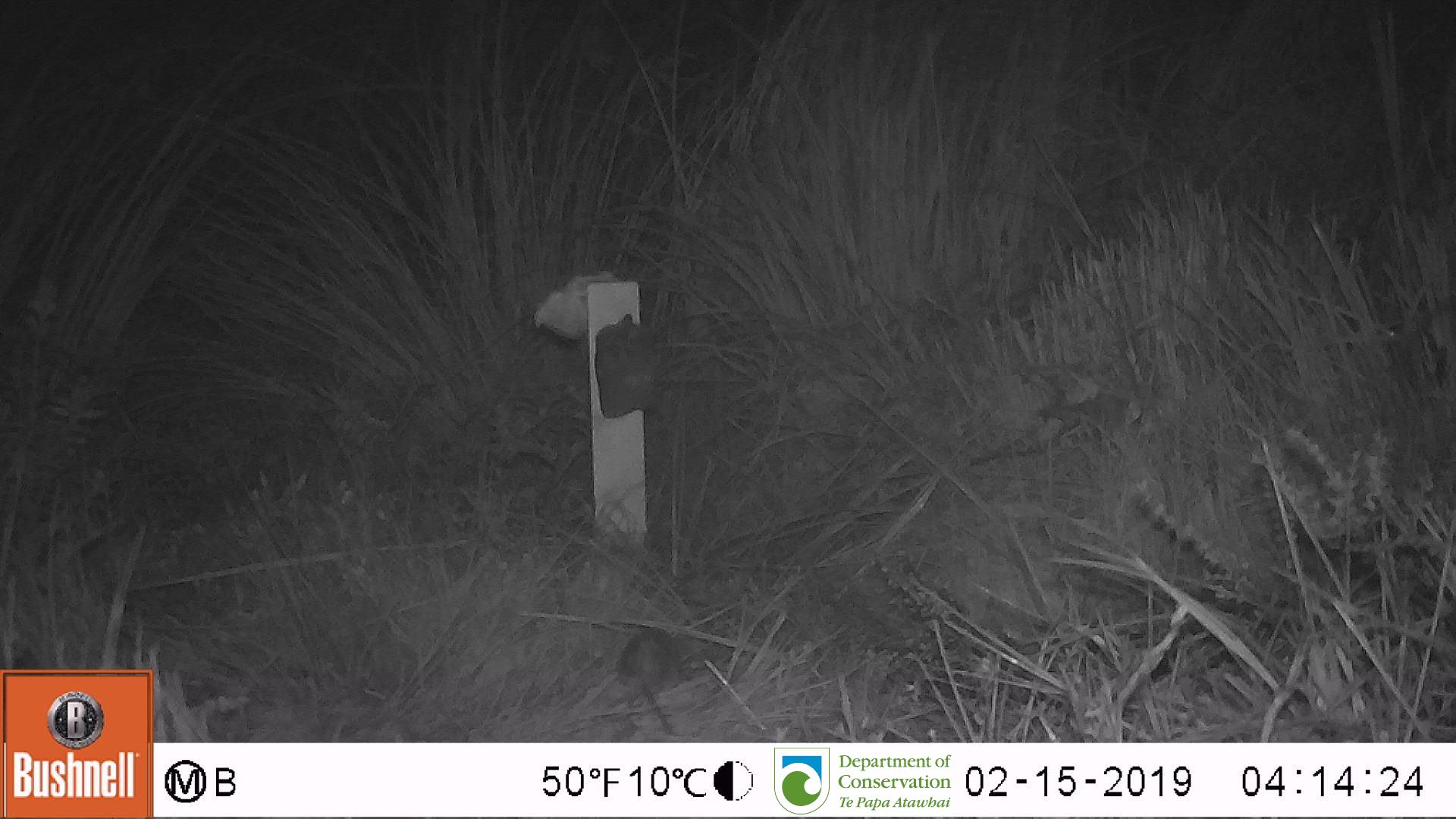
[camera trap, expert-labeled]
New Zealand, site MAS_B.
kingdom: Animalia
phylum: Chordata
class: Mammalia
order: Rodentia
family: Muridae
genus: Mus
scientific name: Mus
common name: mouse